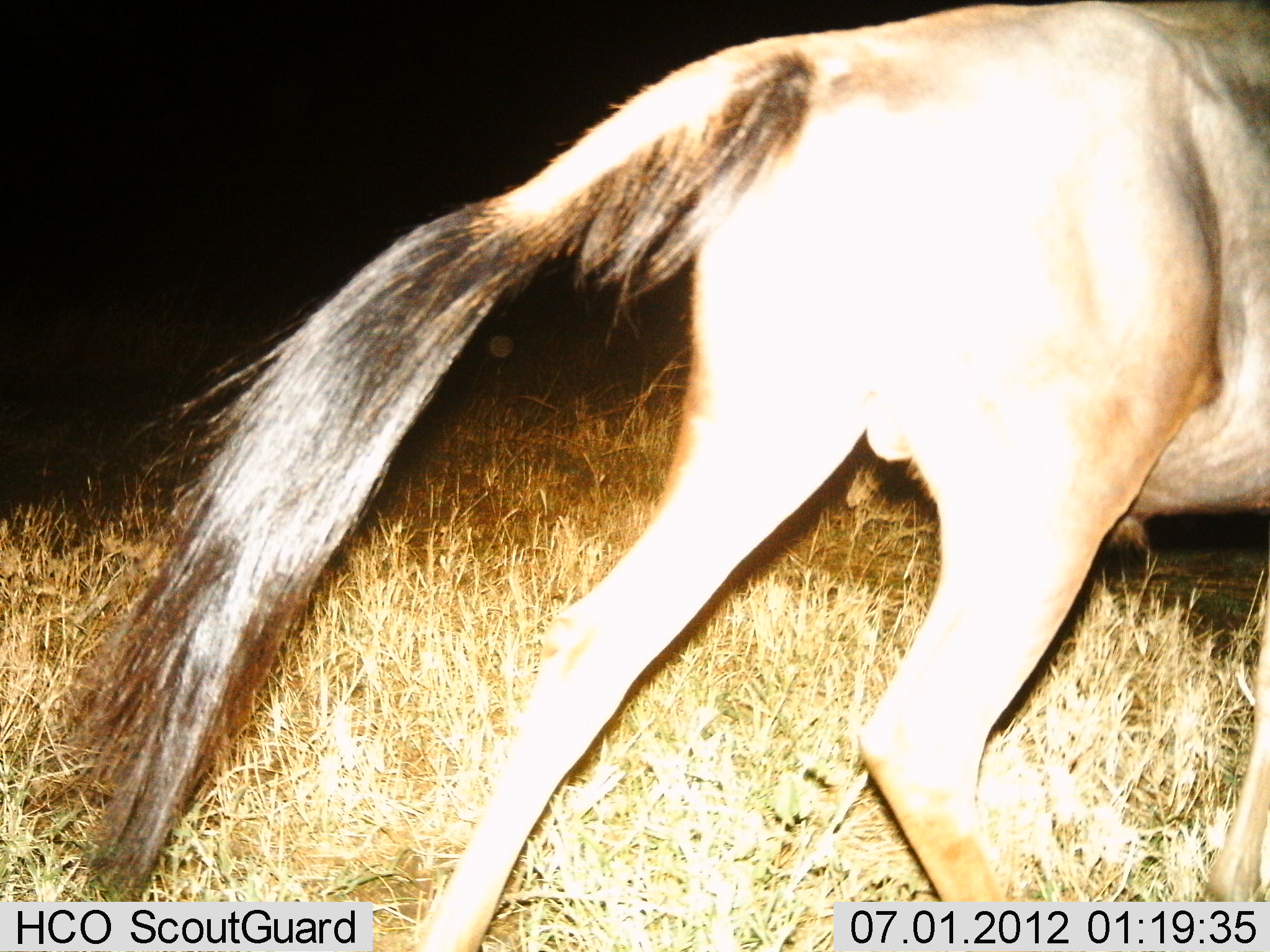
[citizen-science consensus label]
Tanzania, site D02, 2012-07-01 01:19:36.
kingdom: Animalia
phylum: Chordata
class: Mammalia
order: Artiodactyla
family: Bovidae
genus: Connochaetes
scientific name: Connochaetes taurinus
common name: blue wildebeest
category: wildebeest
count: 1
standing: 20%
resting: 0%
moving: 80%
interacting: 0%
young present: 0%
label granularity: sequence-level